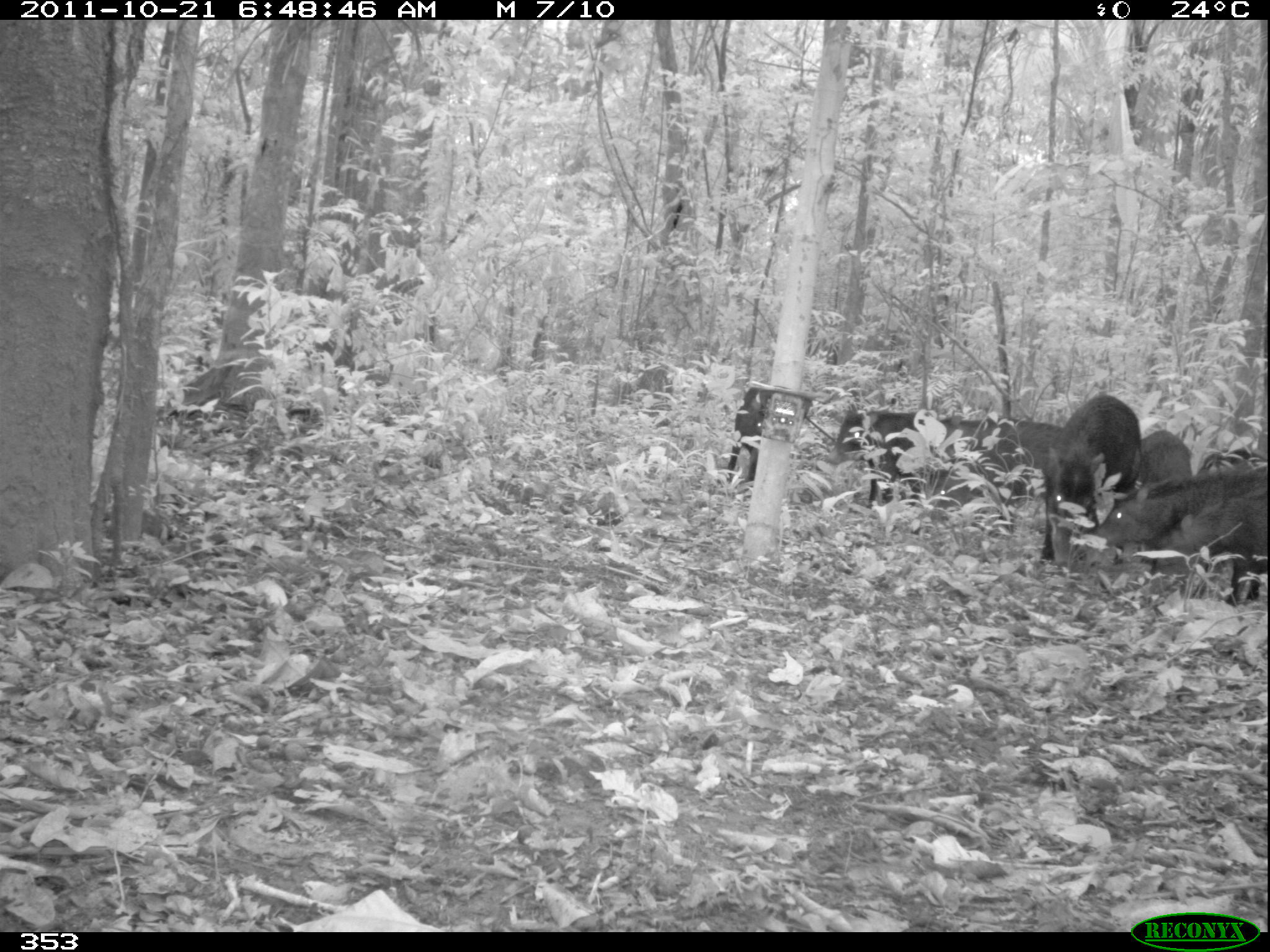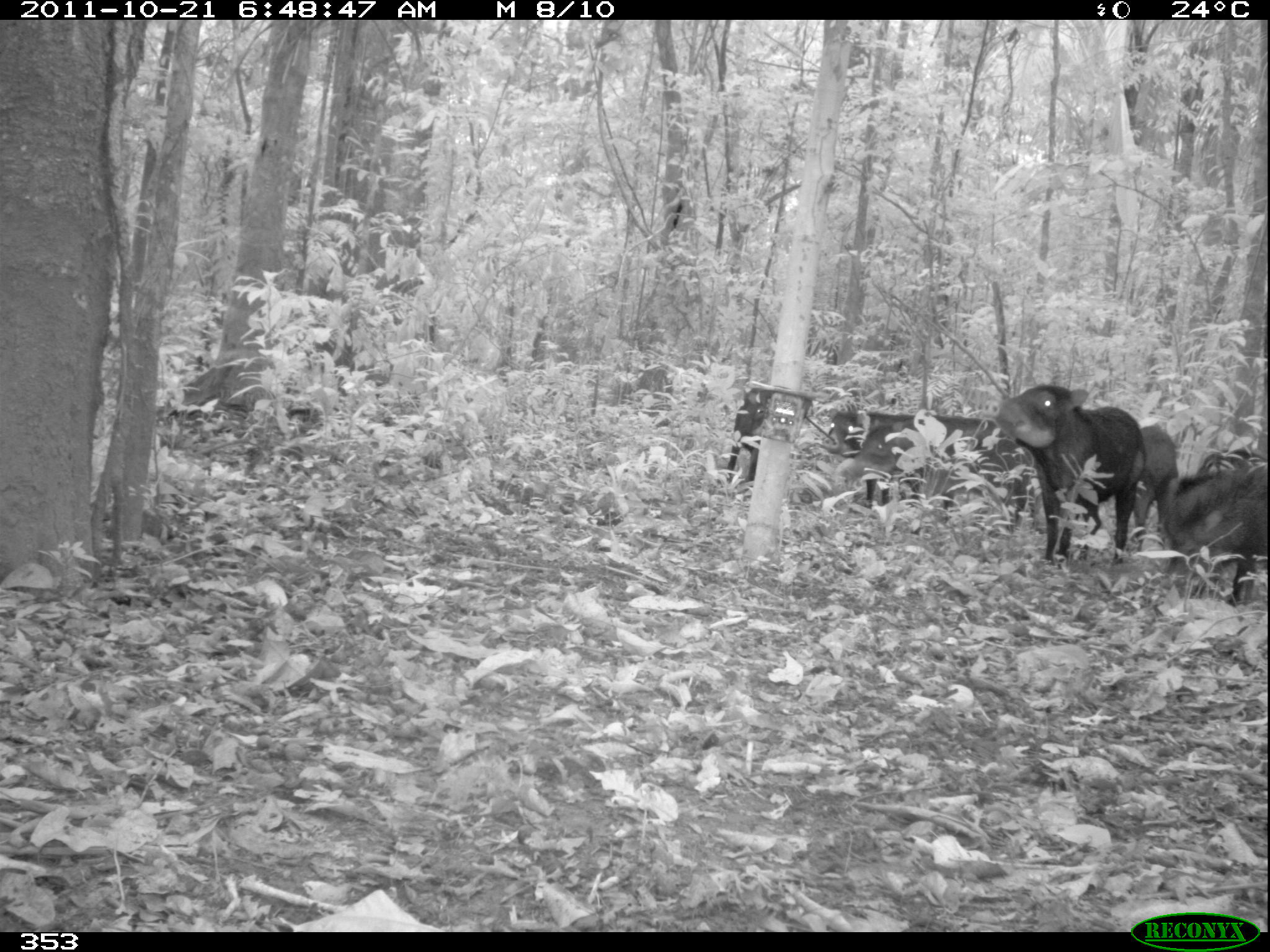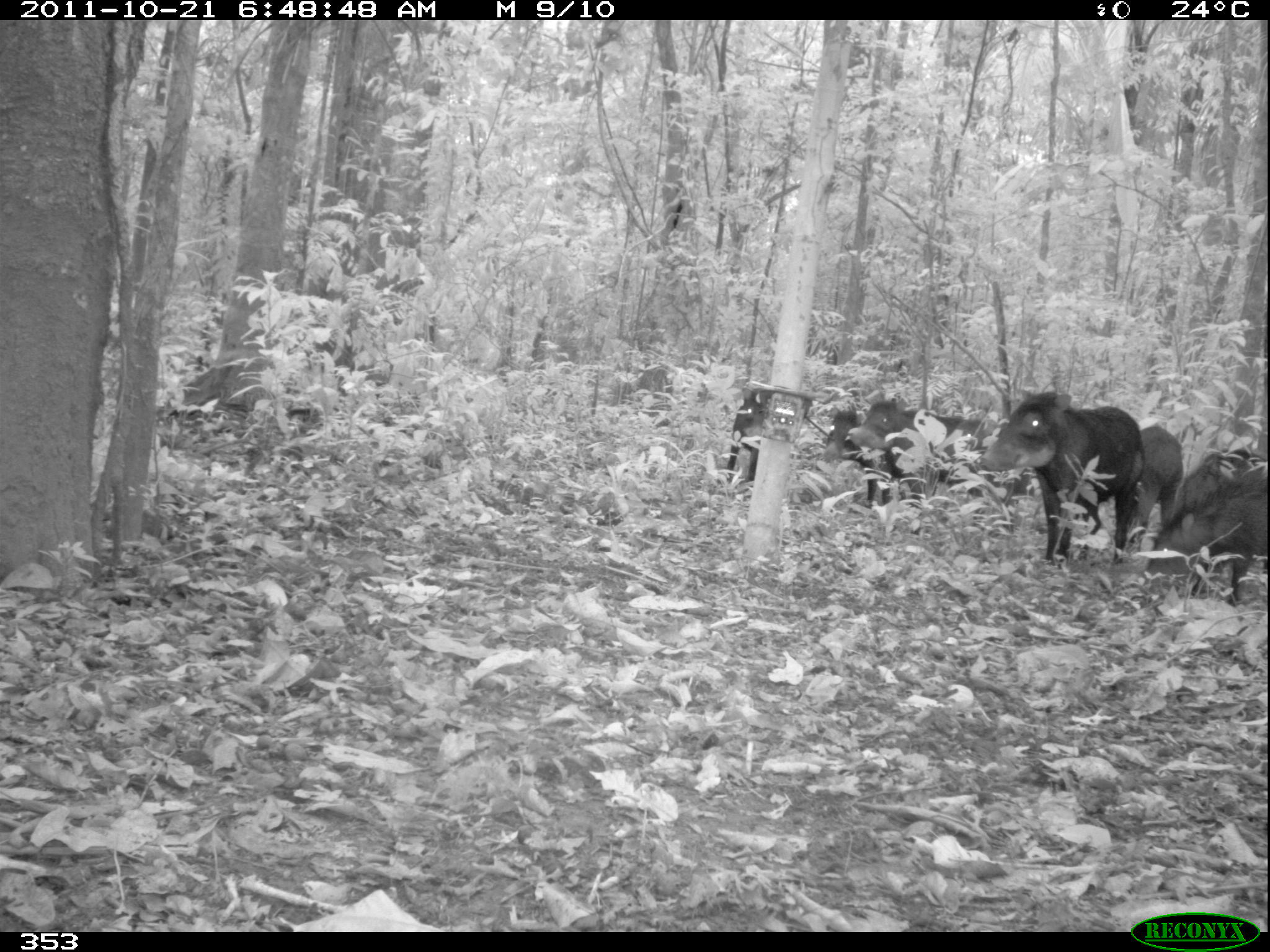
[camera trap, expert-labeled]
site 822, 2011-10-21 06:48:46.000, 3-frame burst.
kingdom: Animalia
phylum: Chordata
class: Mammalia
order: Artiodactyla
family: Tayassuidae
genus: Tayassu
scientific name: Tayassu pecari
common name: white-lipped peccary